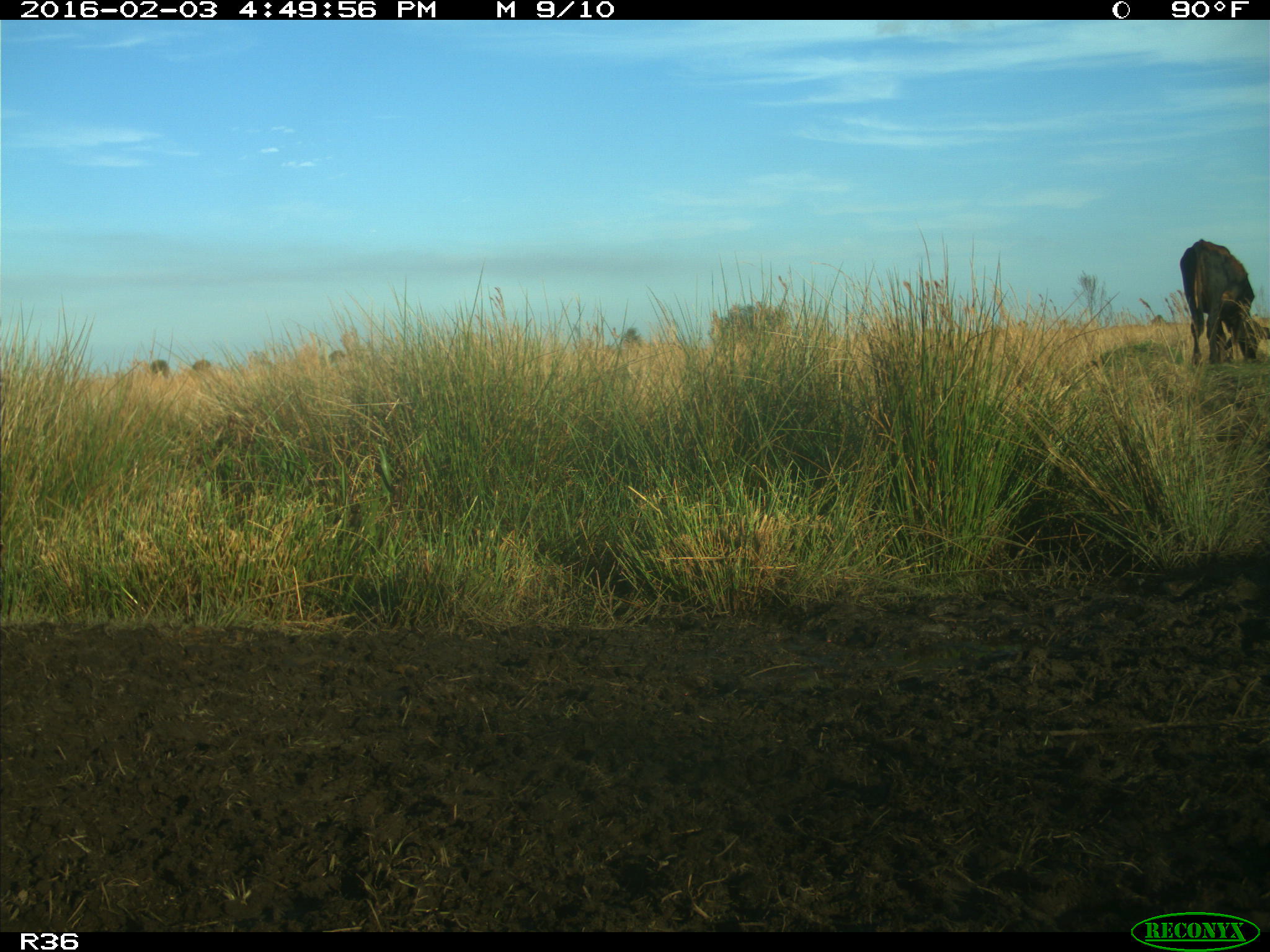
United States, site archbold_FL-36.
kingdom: Animalia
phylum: Chordata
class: Mammalia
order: Artiodactyla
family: Bovidae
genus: Bos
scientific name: Bos taurus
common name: domestic cow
Bos taurus (domestic cow).